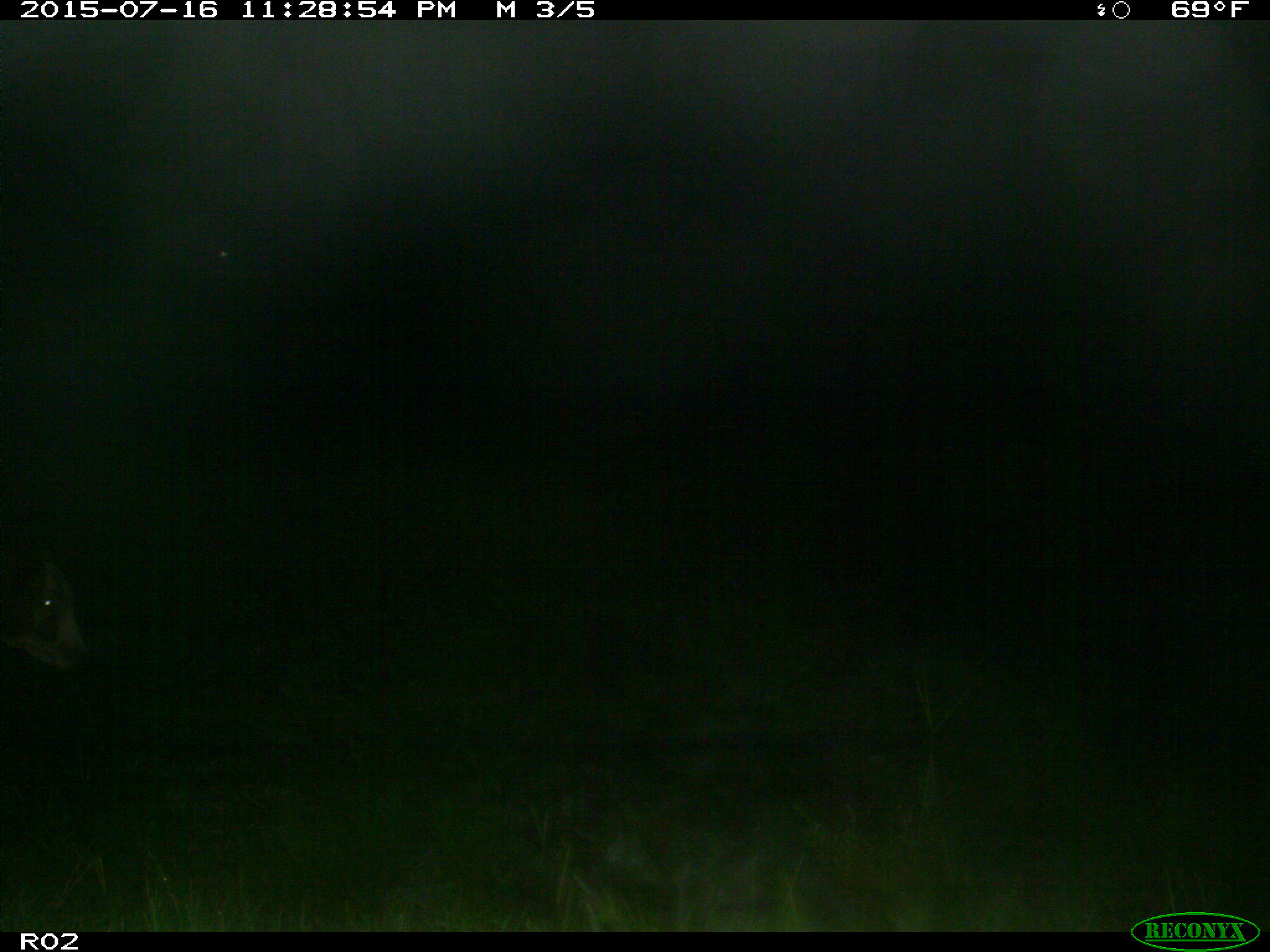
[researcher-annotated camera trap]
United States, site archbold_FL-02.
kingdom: Animalia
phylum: Chordata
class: Mammalia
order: Artiodactyla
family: Bovidae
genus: Bos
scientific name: Bos taurus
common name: domestic cow